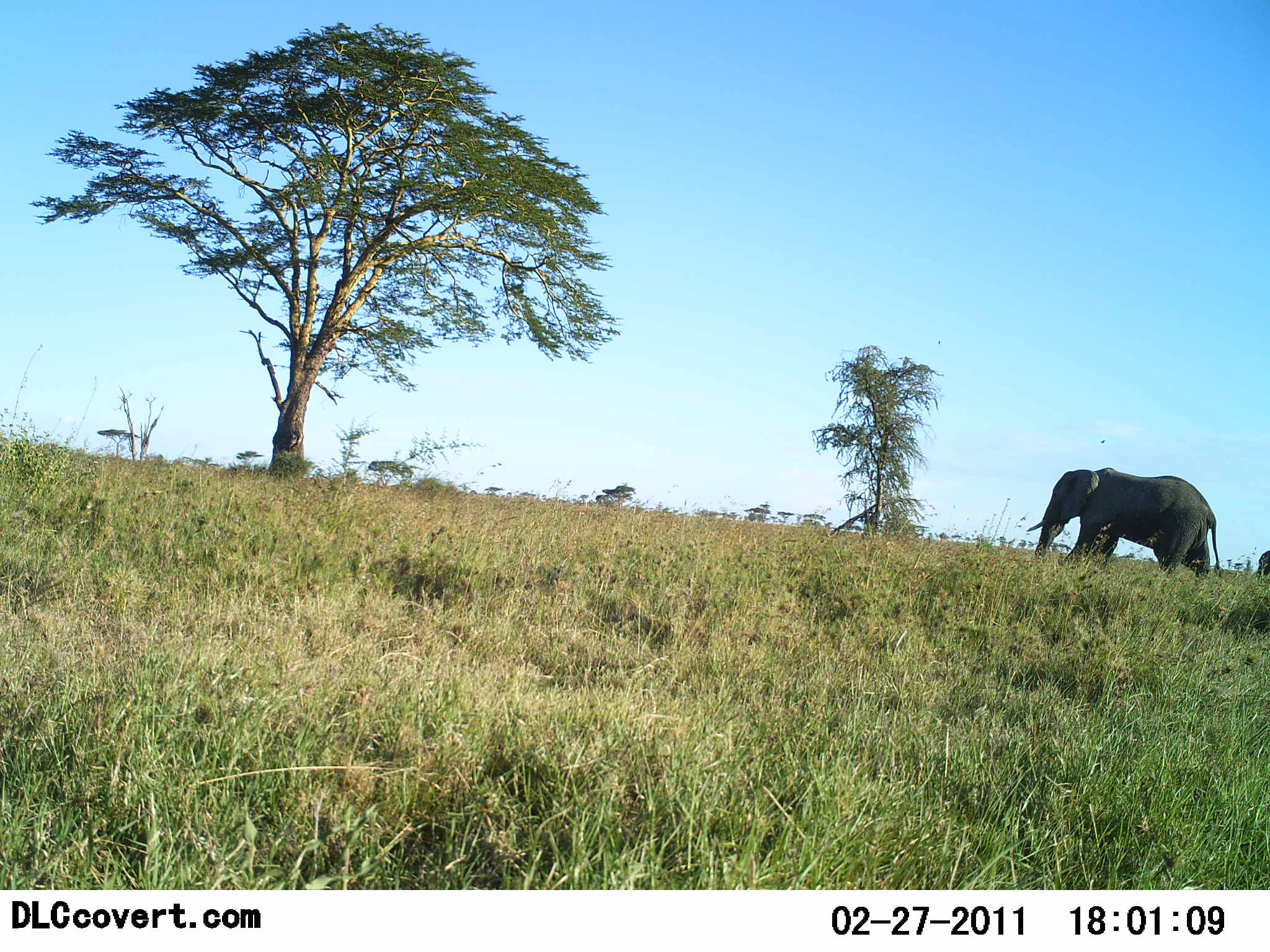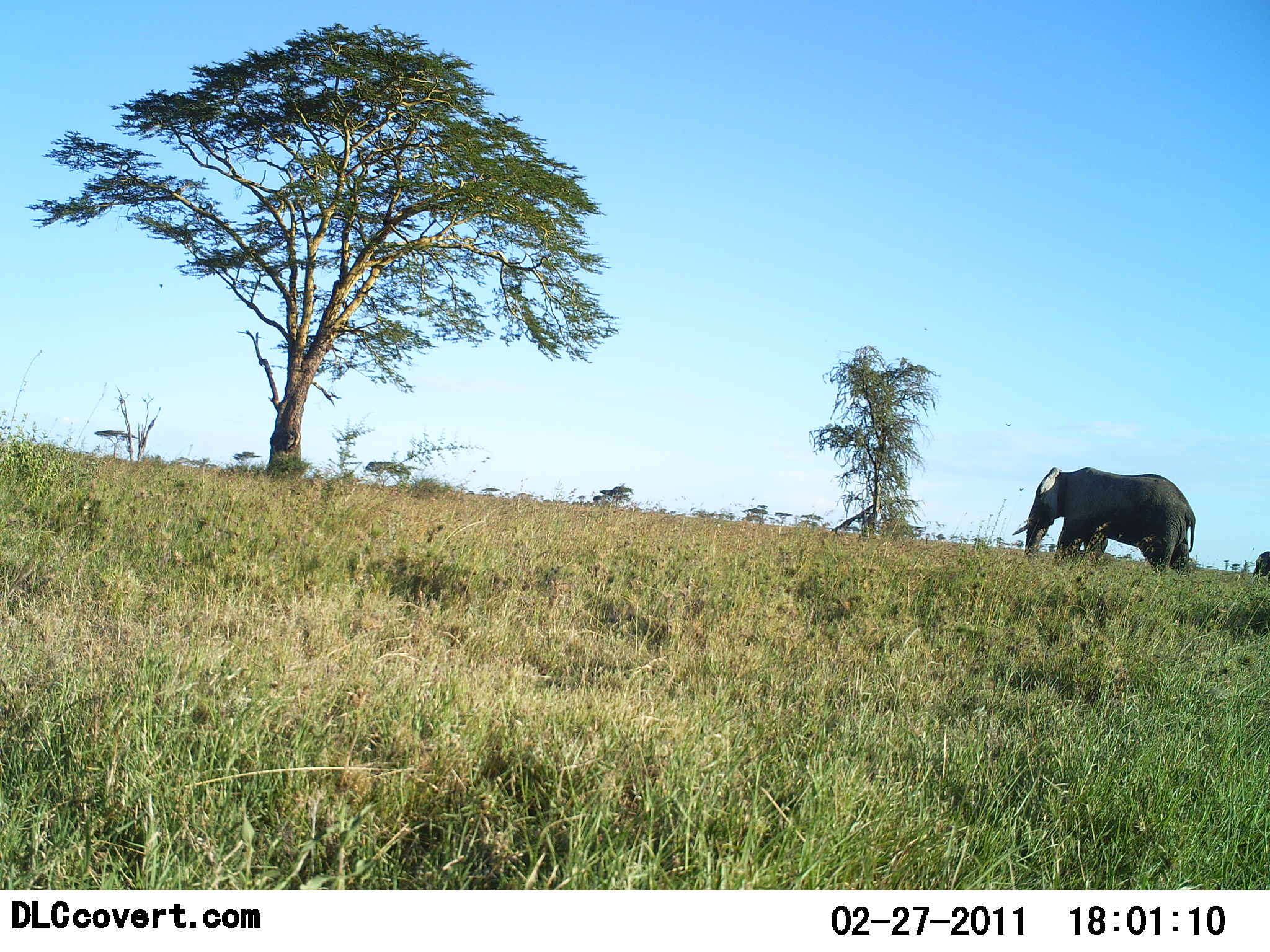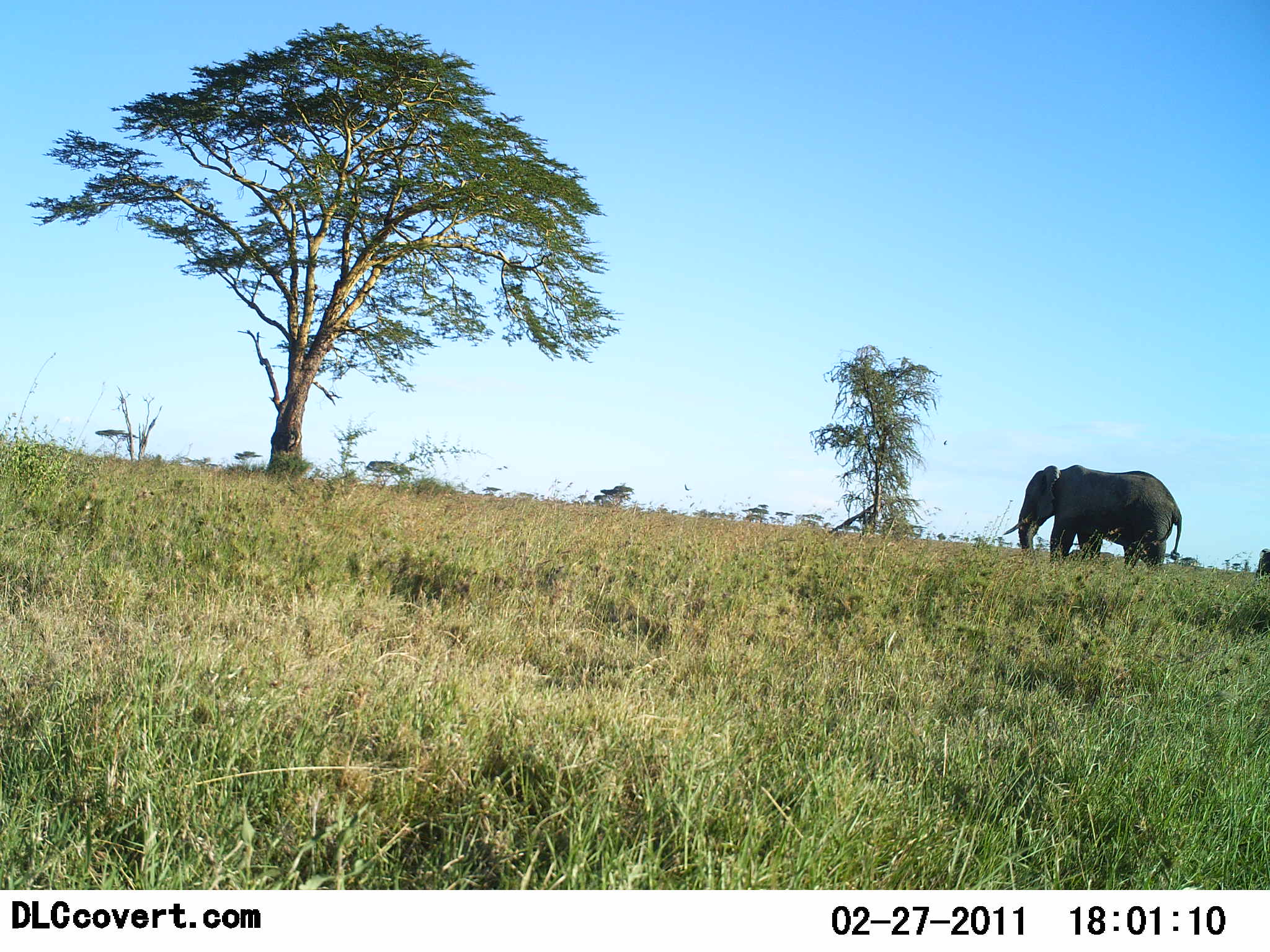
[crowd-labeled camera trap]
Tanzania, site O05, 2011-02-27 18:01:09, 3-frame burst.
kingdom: Animalia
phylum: Chordata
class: Mammalia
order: Proboscidea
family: Elephantidae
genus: Loxodonta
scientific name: Loxodonta africana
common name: african bush elephant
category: elephant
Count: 1.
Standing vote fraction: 40%.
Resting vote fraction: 7%.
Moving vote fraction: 47%.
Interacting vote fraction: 0%.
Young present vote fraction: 0%.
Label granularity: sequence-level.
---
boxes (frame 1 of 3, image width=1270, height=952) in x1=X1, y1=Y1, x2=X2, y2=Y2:
animal: x1=1026, y1=467, x2=1224, y2=583; x1=1256, y1=550, x2=1270, y2=580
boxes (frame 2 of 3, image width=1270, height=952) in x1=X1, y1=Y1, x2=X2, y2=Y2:
animal: x1=1012, y1=467, x2=1196, y2=577; x1=1253, y1=551, x2=1270, y2=580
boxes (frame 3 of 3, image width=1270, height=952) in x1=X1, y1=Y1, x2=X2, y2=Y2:
animal: x1=1001, y1=464, x2=1182, y2=572; x1=1254, y1=548, x2=1270, y2=587